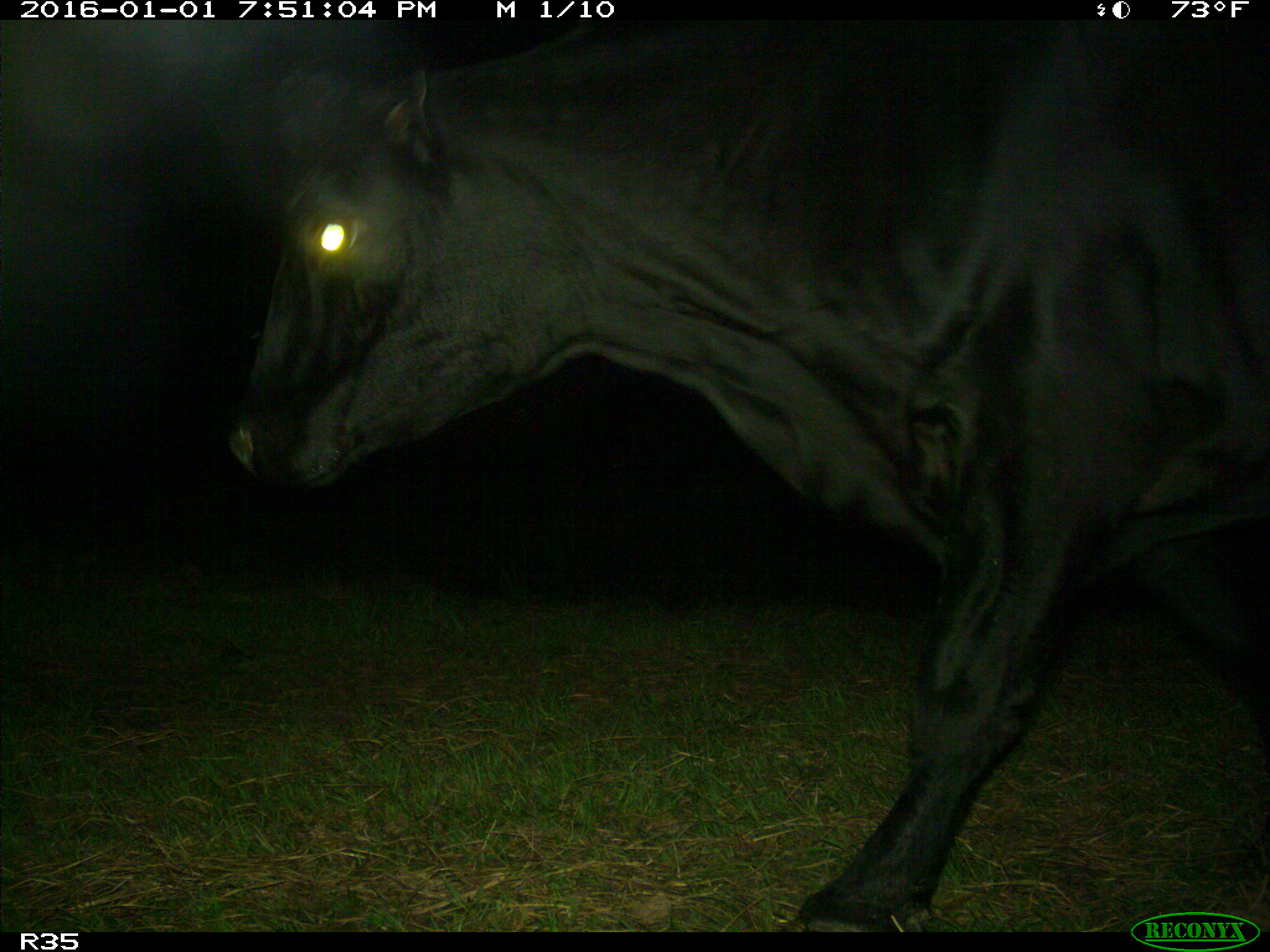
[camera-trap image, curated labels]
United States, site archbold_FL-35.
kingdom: Animalia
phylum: Chordata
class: Mammalia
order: Artiodactyla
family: Bovidae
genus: Bos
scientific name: Bos taurus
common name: domestic cow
Bos taurus (domestic cow).